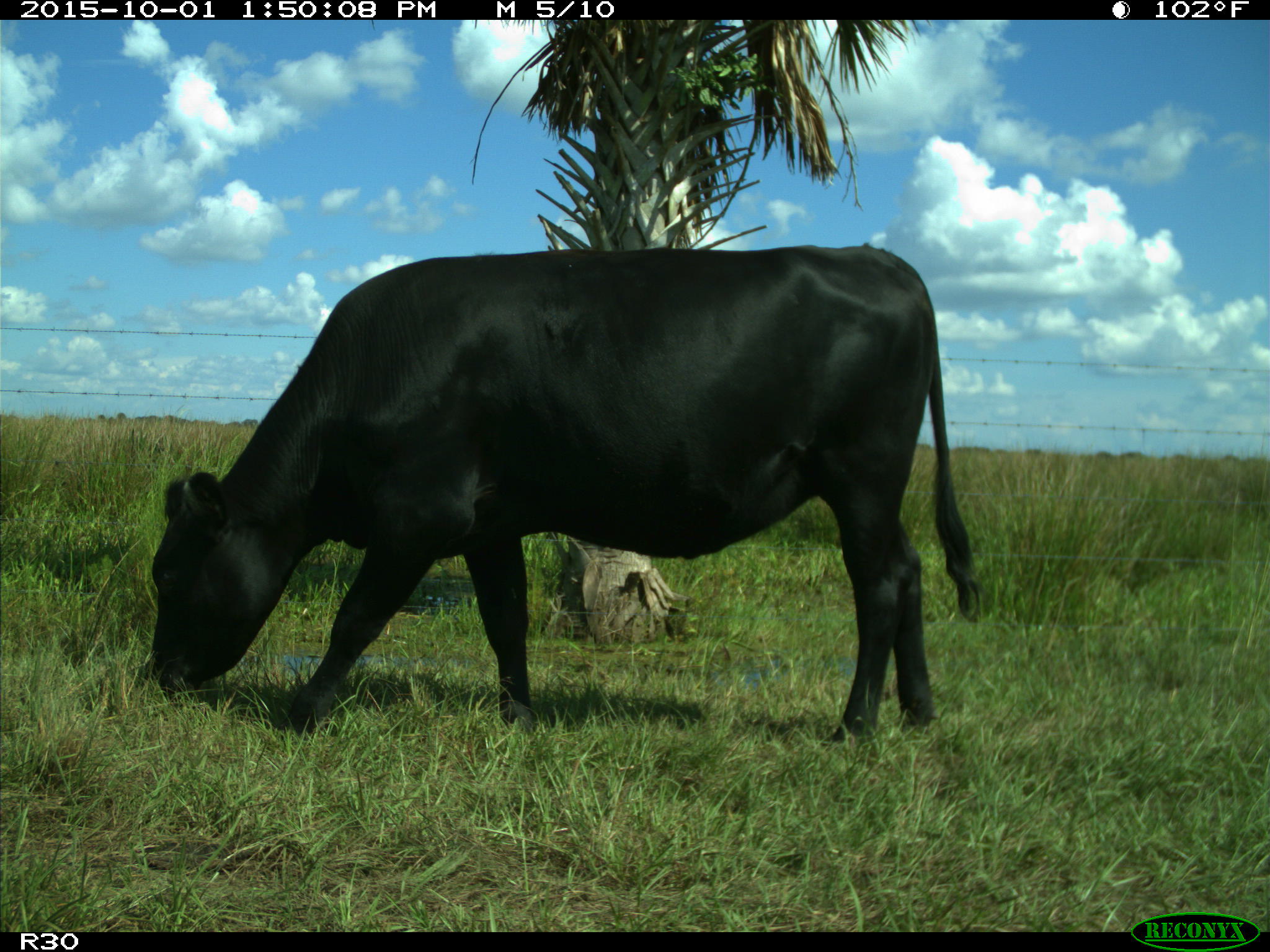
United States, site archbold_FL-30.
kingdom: Animalia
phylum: Chordata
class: Mammalia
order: Artiodactyla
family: Bovidae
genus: Bos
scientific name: Bos taurus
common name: domestic cow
Bos taurus (domestic cow).